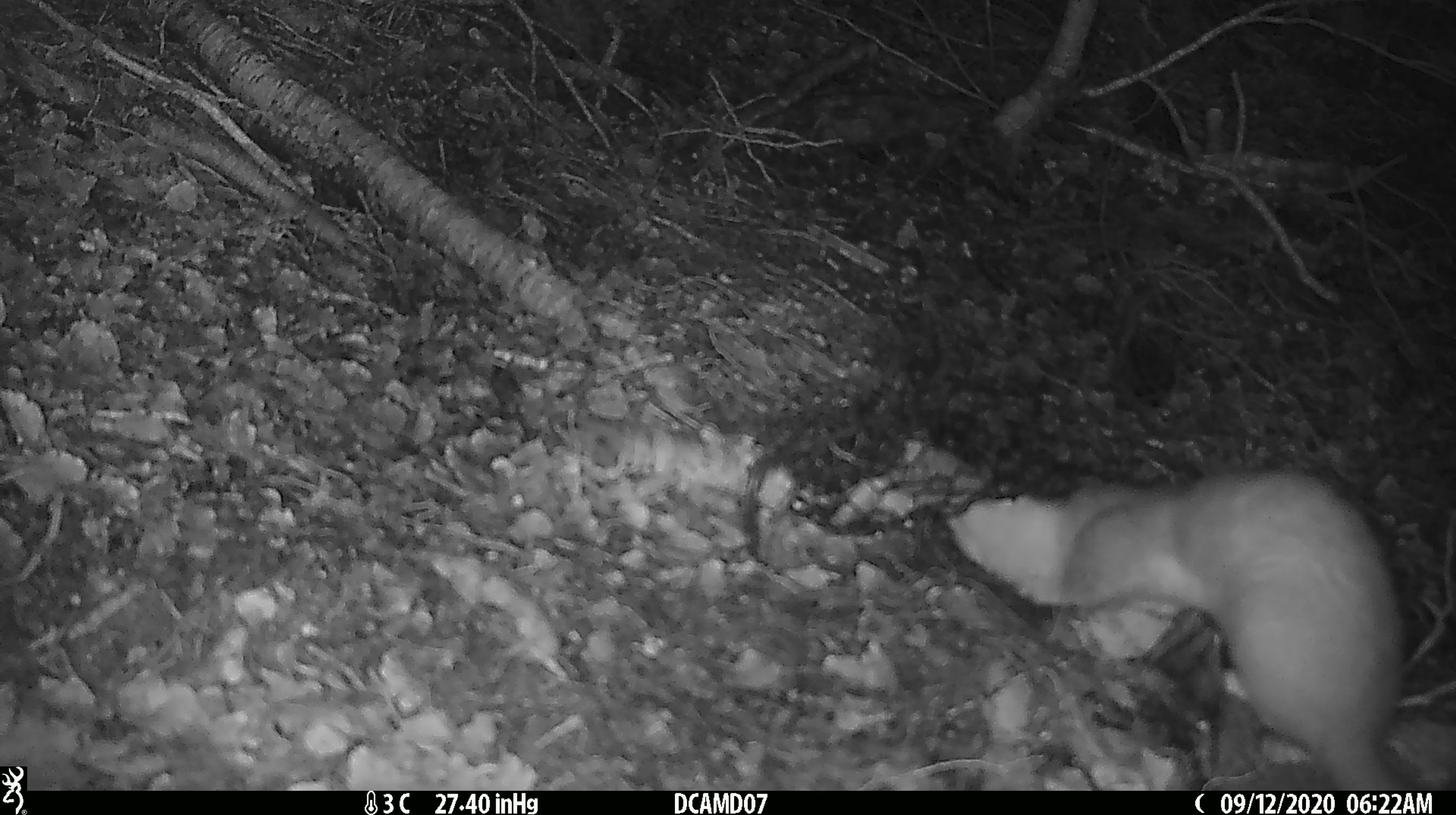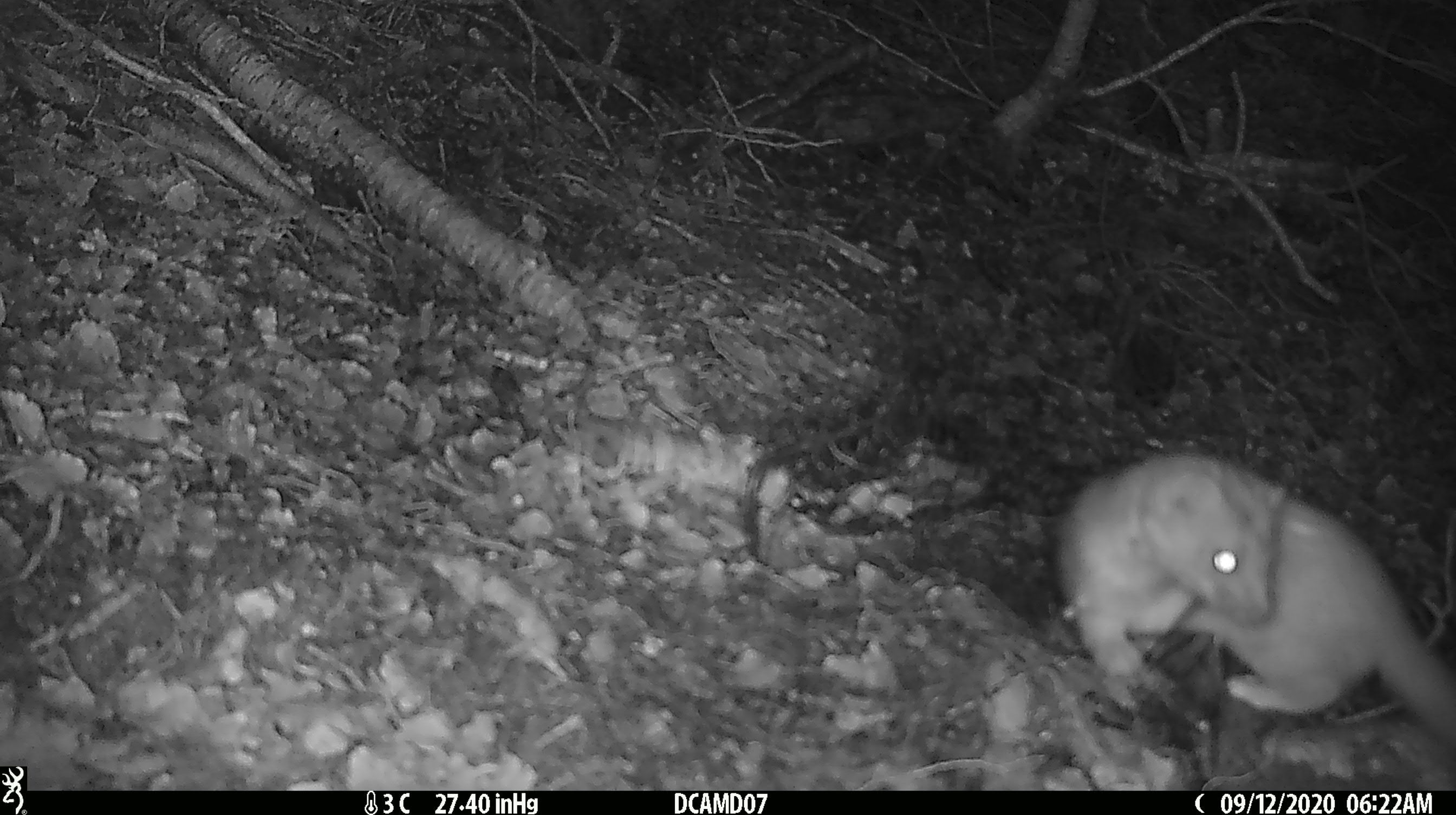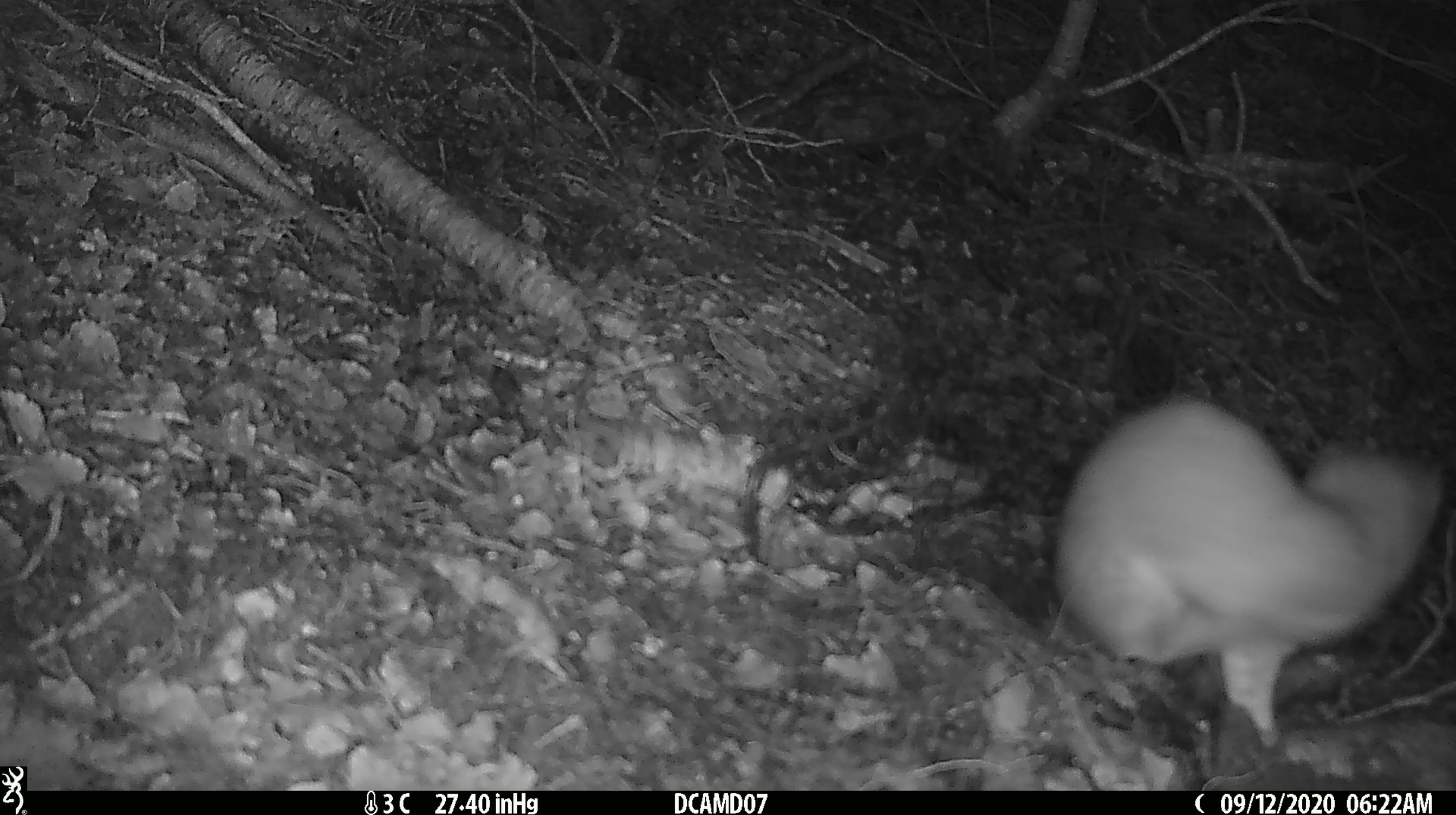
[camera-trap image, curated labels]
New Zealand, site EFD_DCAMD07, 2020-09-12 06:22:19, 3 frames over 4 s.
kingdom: Animalia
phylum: Chordata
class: Mammalia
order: Carnivora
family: Mustelidae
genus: Mustela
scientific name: Mustela erminea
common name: stoat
Stoat (Mustela erminea).